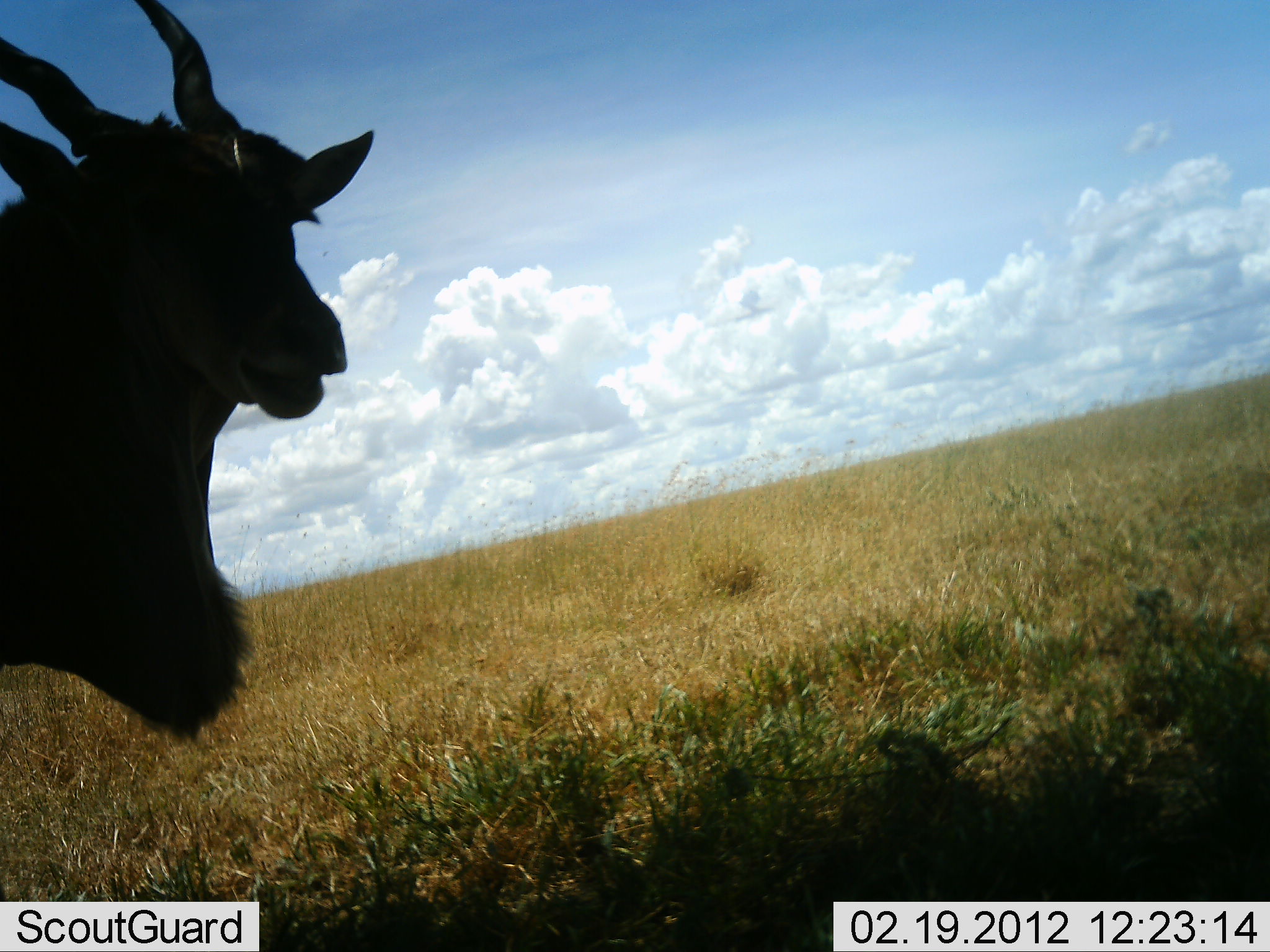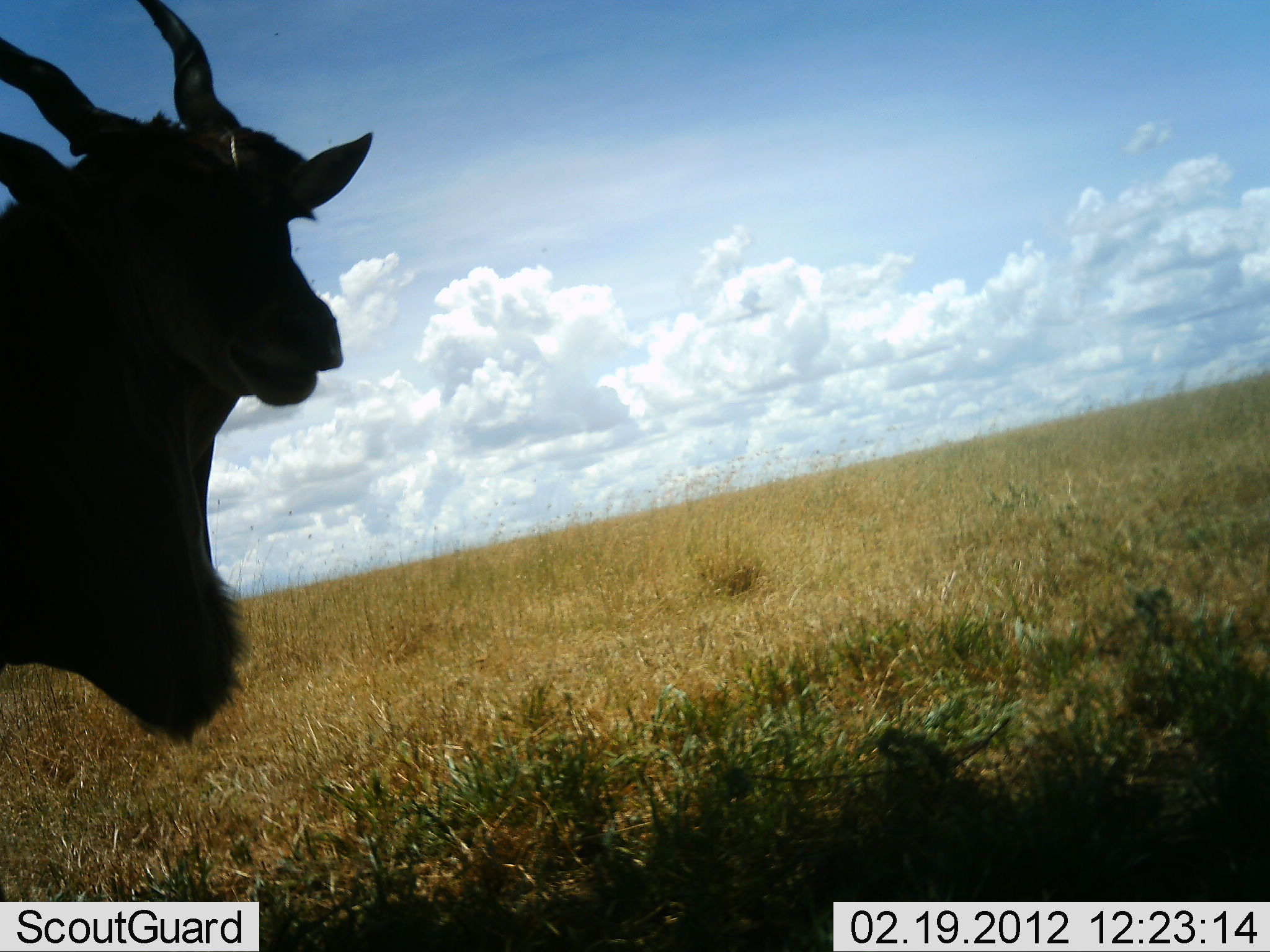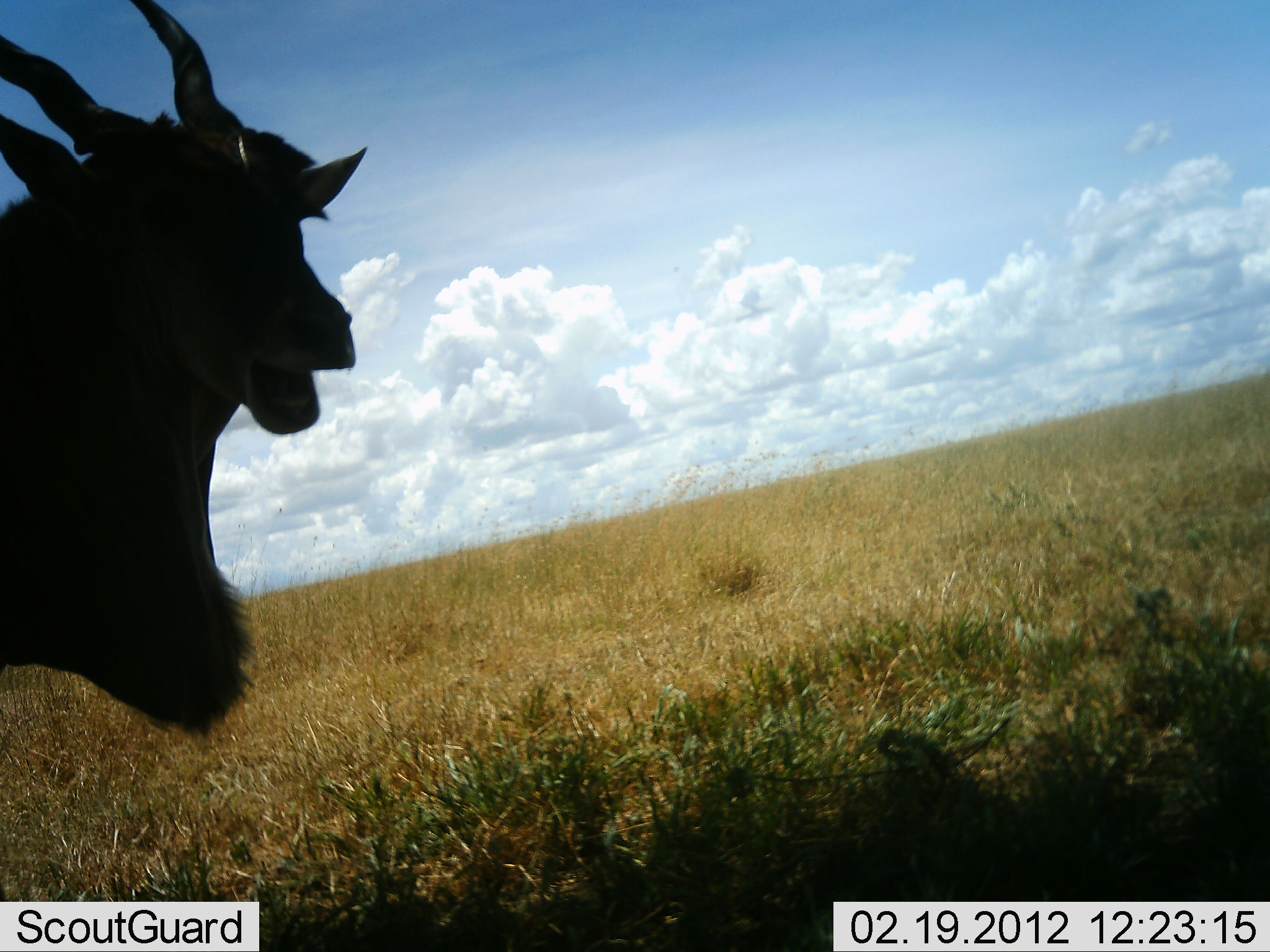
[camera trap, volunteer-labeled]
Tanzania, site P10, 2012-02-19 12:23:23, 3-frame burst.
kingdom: Animalia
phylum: Chordata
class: Mammalia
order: Artiodactyla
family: Bovidae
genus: Tragelaphus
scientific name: Tragelaphus oryx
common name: eland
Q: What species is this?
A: Eland (Tragelaphus oryx).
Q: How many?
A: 1.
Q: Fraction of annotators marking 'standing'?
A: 80%.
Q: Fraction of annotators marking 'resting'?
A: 7%.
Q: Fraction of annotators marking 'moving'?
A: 0%.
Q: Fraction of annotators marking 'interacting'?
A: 0%.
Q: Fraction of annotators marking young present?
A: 0%.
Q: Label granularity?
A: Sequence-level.